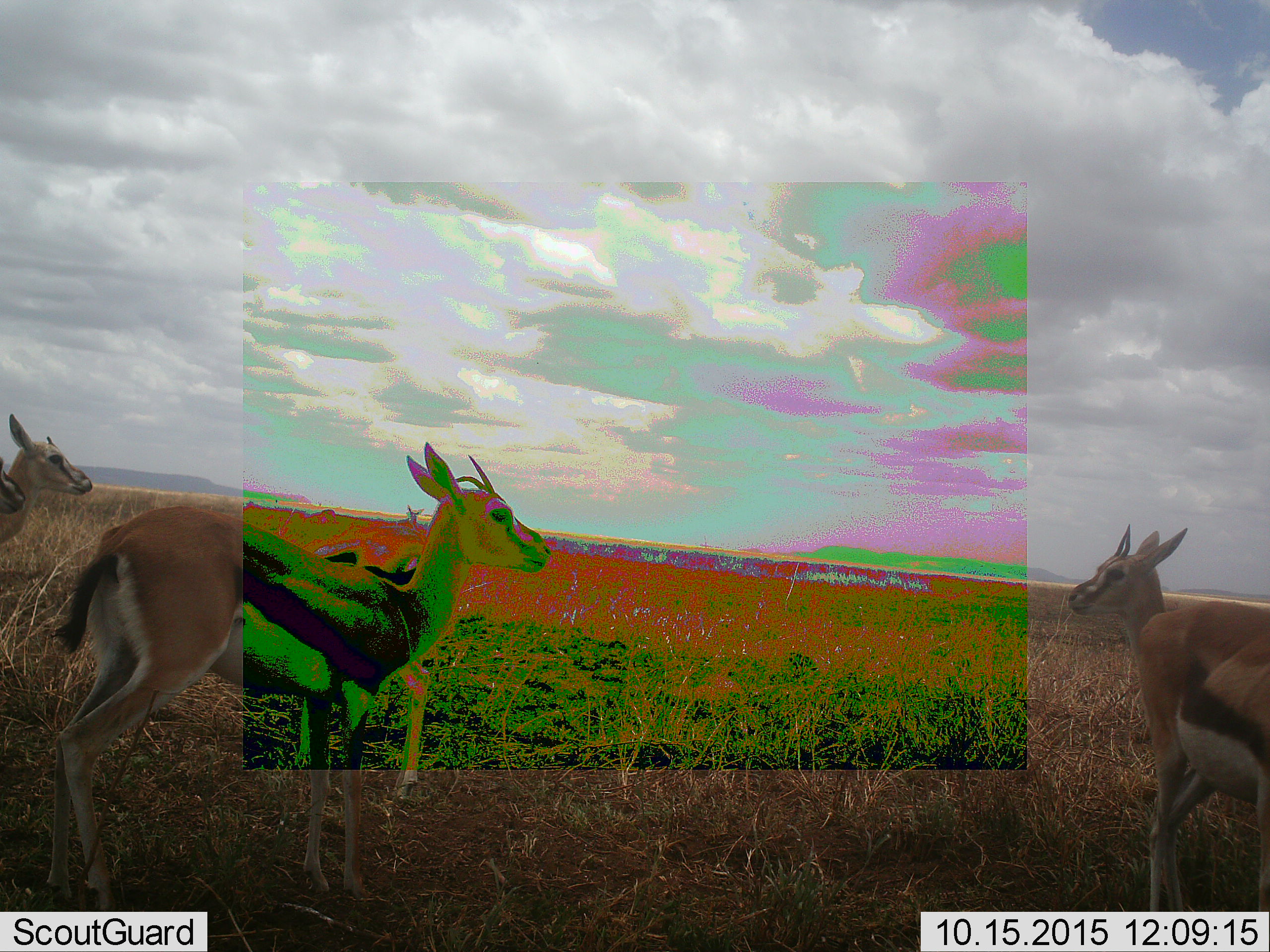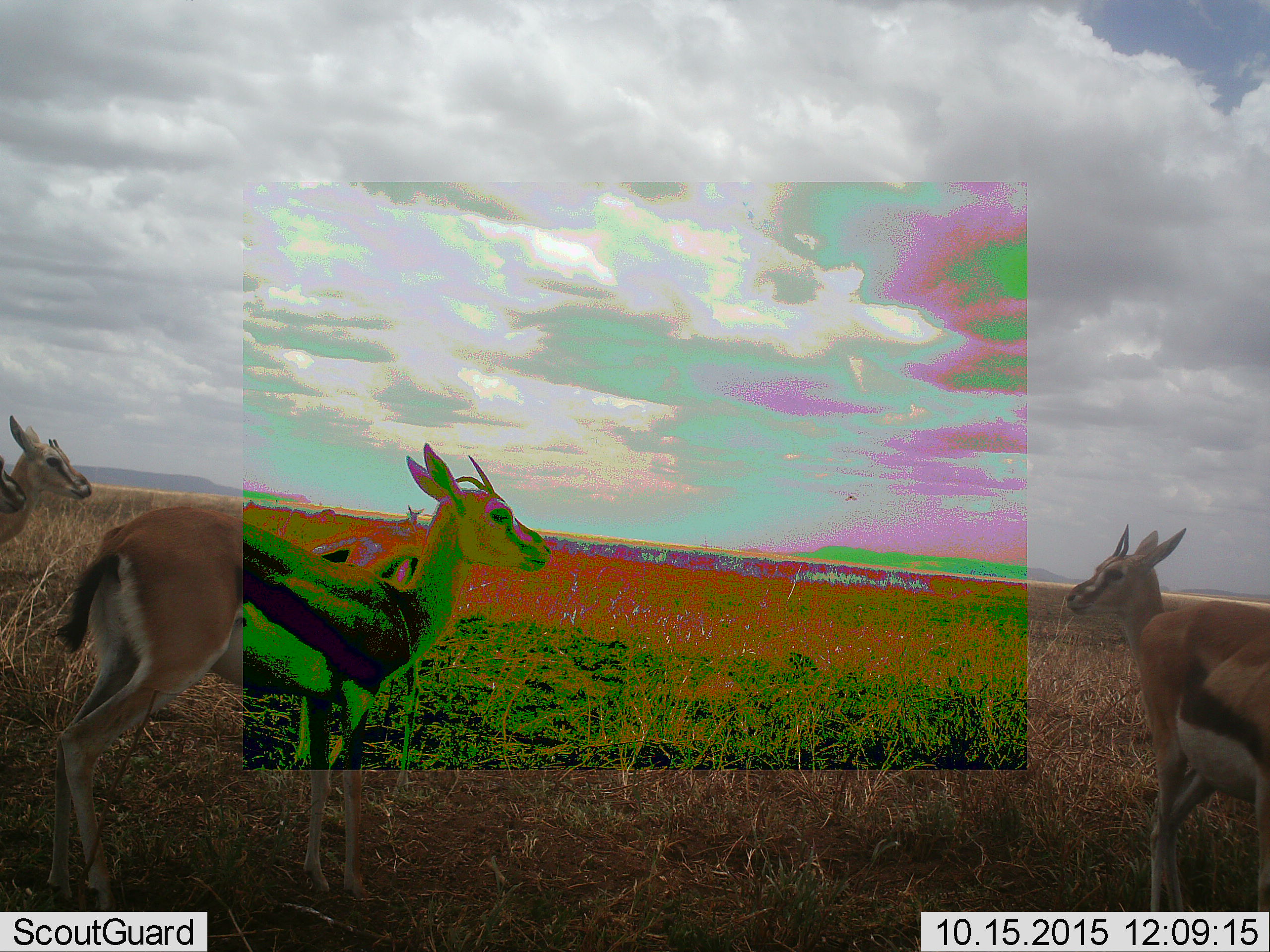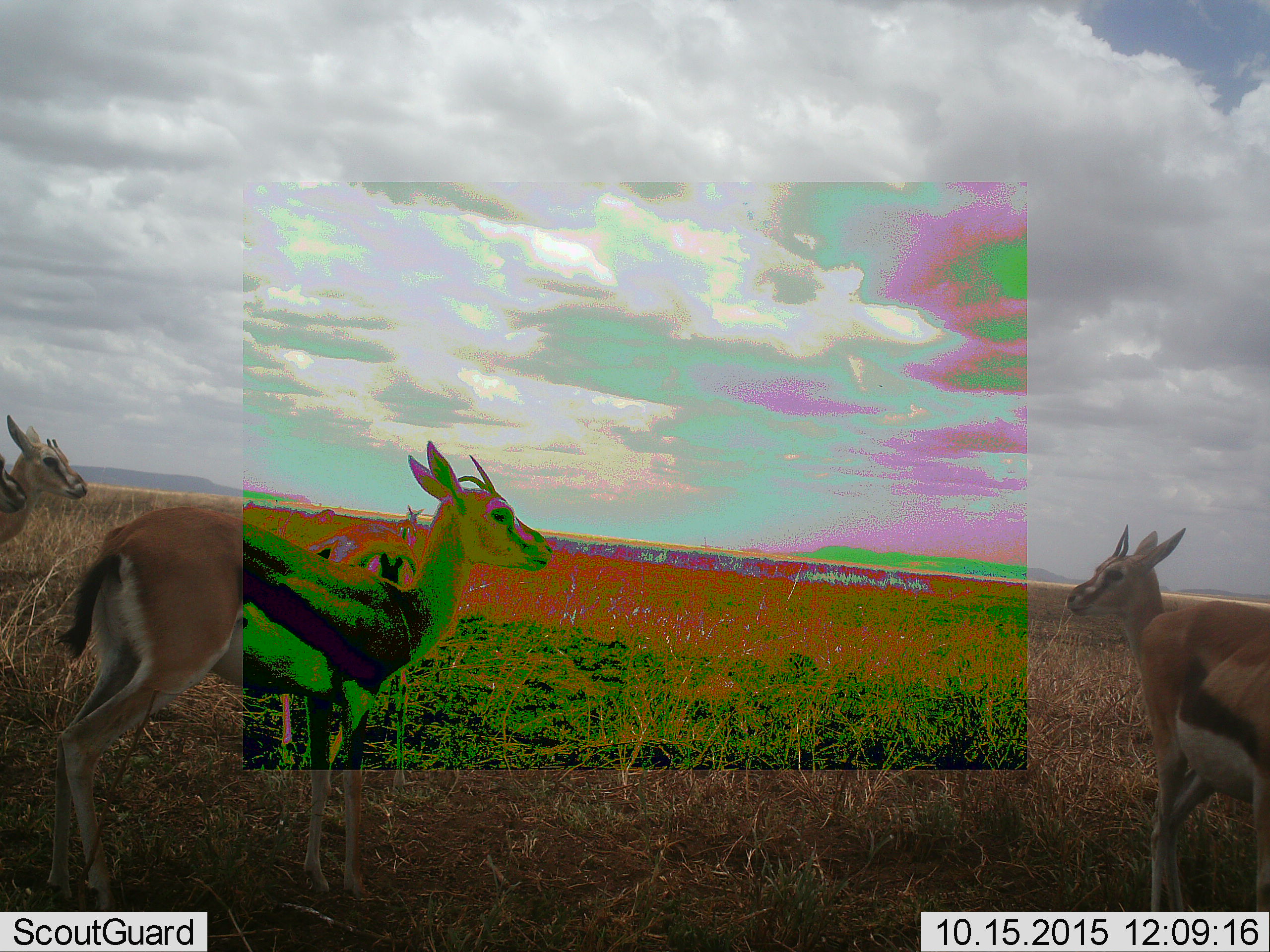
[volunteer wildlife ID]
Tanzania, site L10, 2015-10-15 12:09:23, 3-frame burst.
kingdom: Animalia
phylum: Chordata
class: Mammalia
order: Artiodactyla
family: Bovidae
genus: Eudorcas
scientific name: Eudorcas thomsonii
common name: thomson's gazelle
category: gazellethomsons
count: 6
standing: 100%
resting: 0%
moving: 22%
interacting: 0%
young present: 11%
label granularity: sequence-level